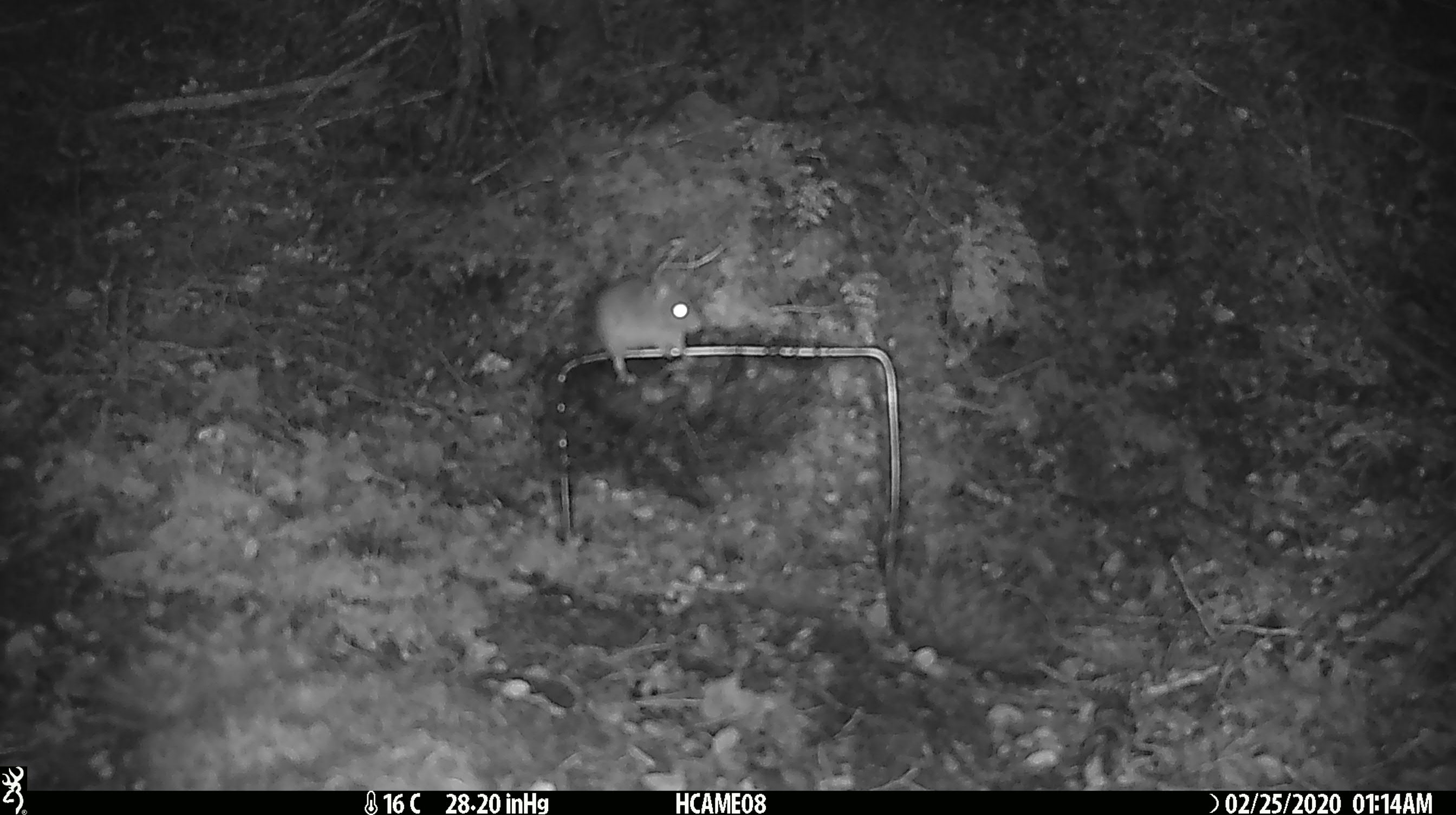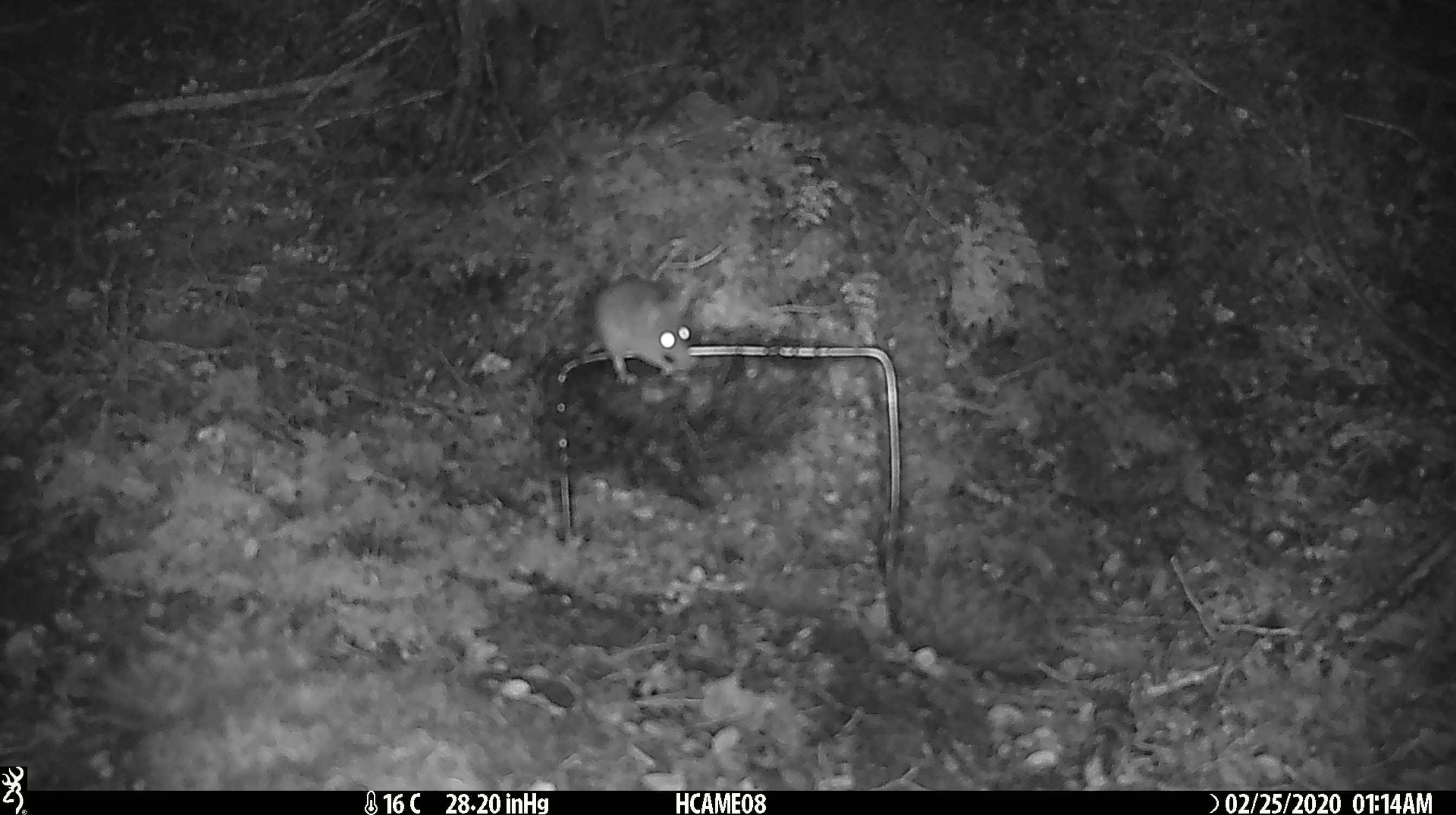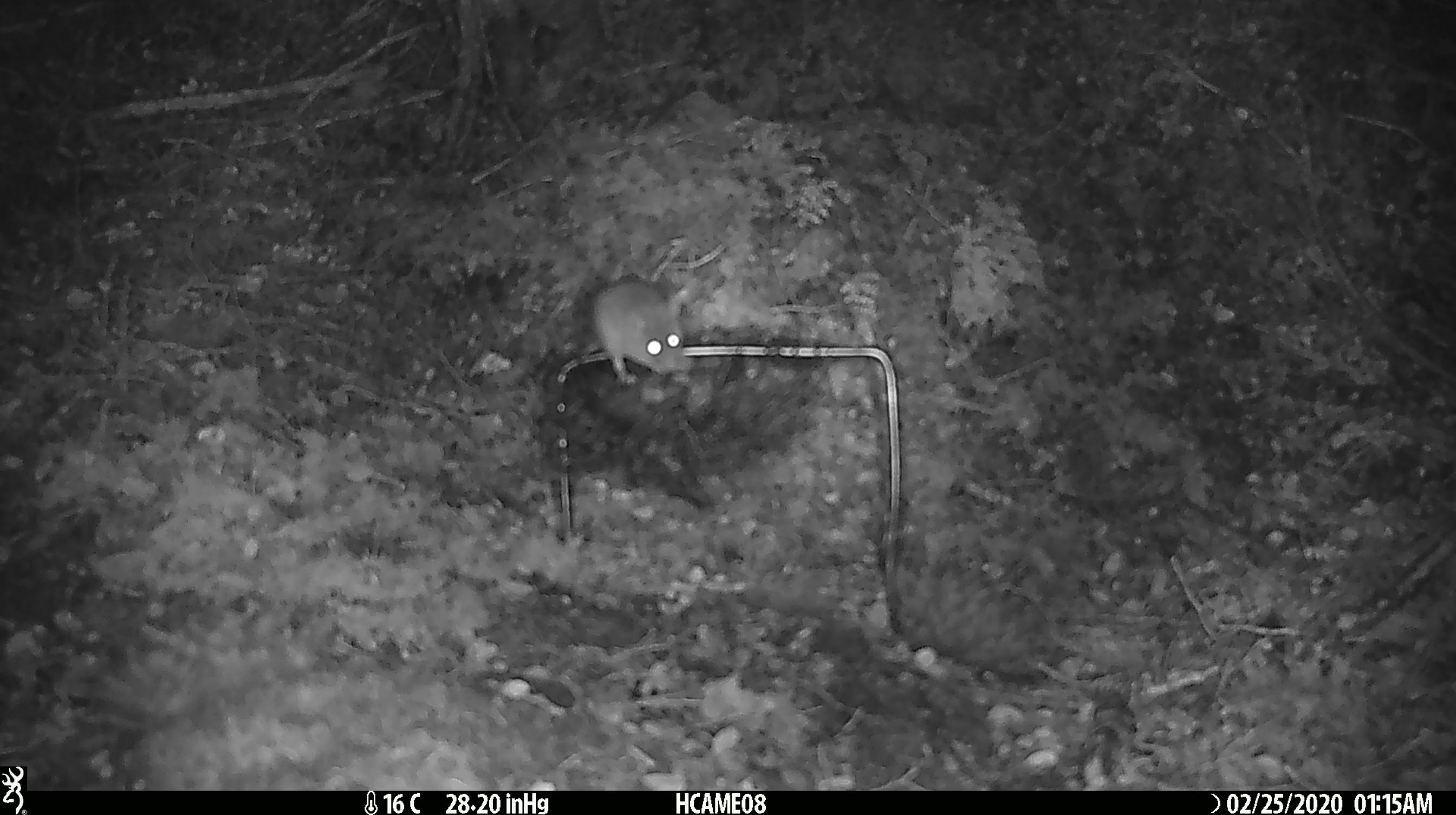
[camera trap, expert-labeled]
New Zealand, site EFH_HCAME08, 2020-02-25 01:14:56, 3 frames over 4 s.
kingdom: Animalia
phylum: Chordata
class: Mammalia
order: Rodentia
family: Muridae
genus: Mus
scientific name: Mus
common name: mouse